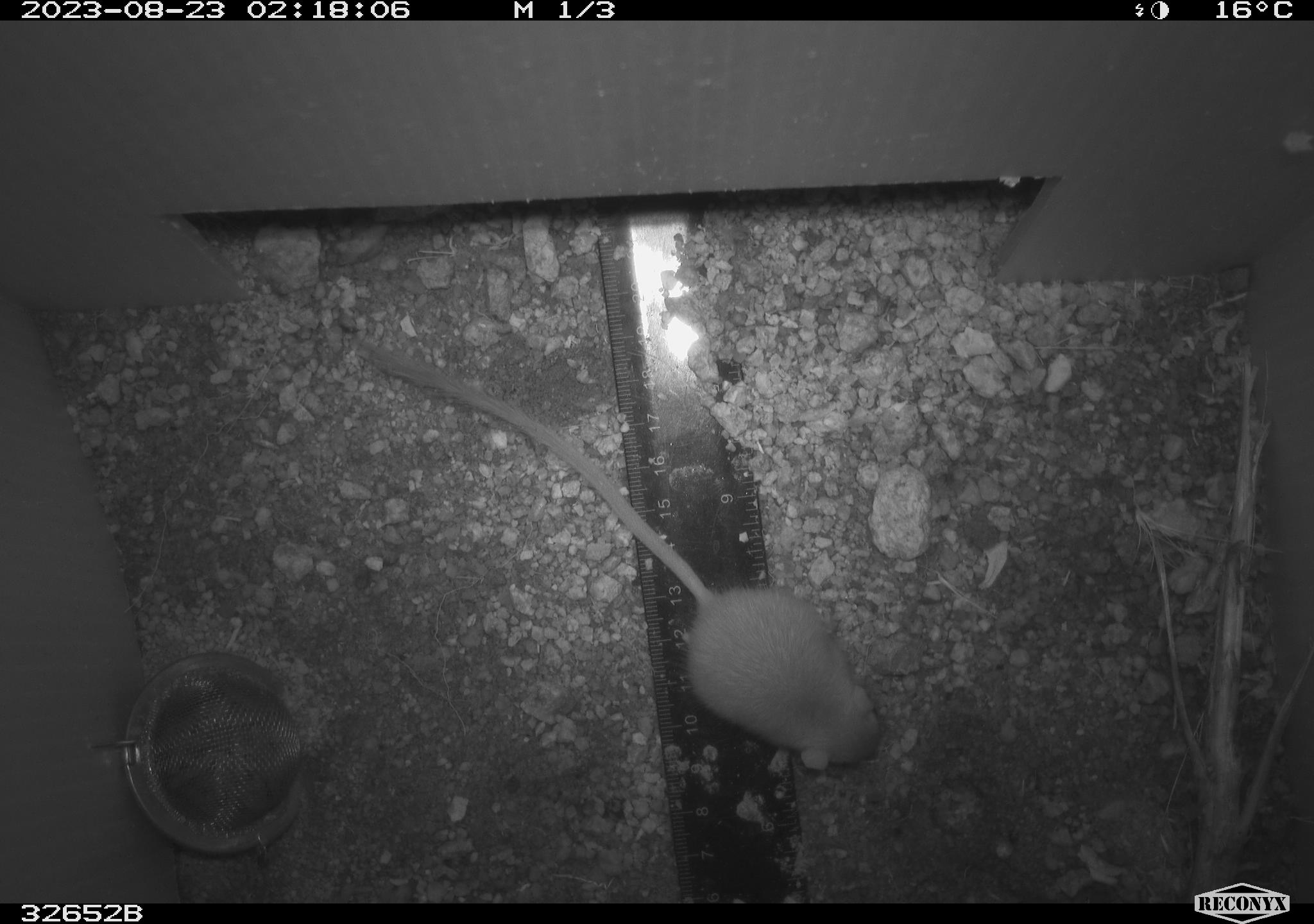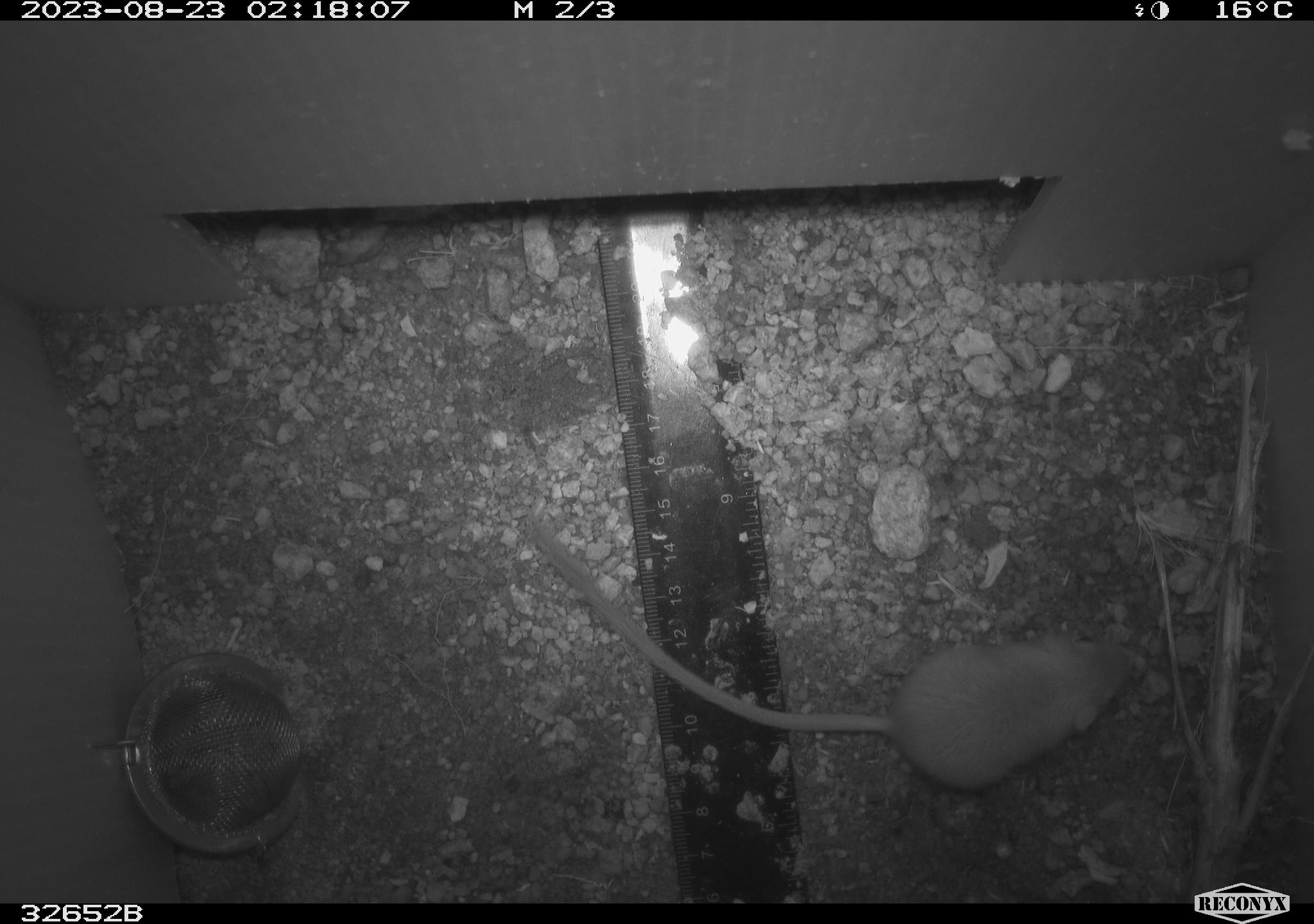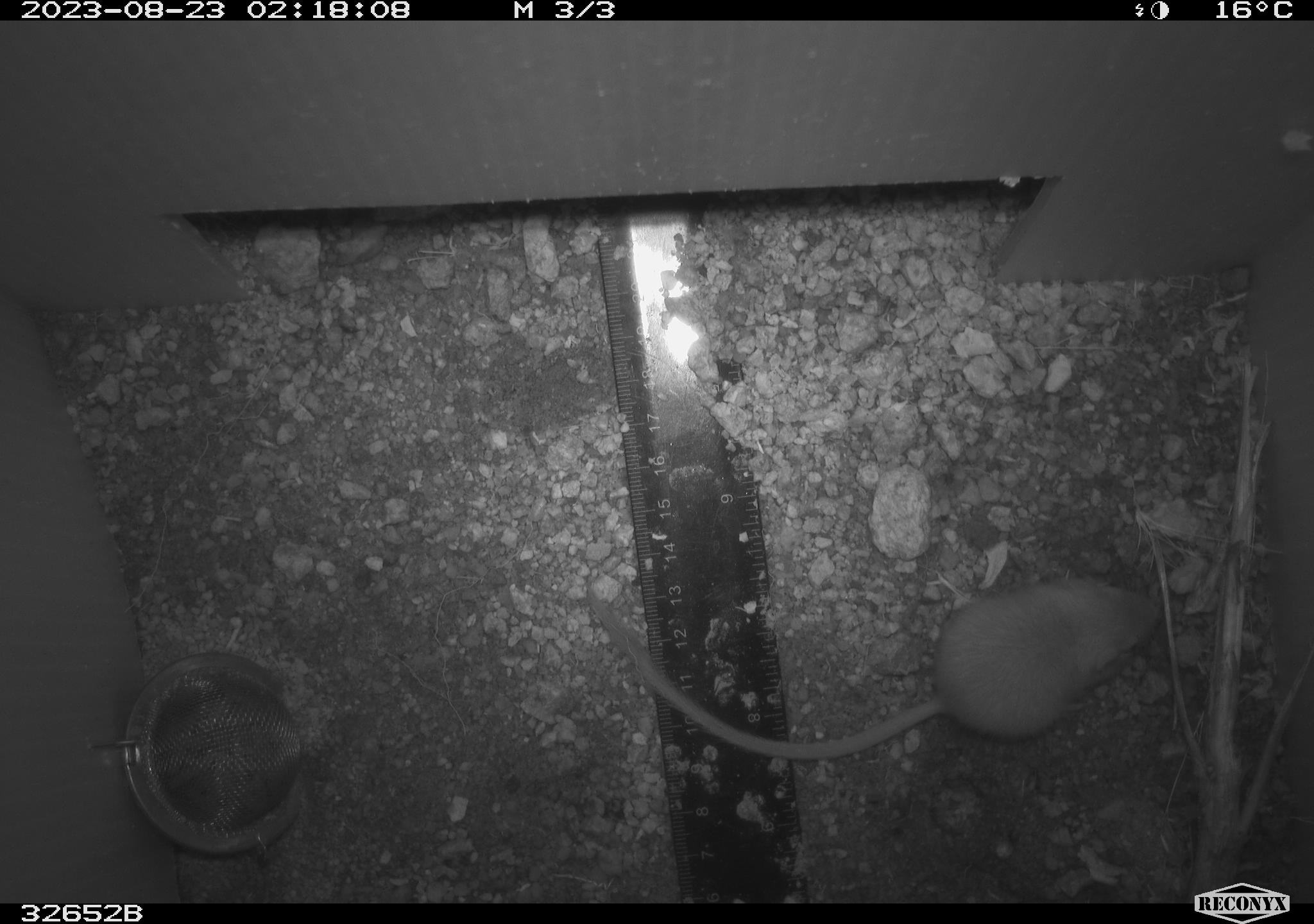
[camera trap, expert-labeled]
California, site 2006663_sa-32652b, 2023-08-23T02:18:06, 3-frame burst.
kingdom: Animalia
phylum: Chordata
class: Mammalia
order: Rodentia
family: Heteromyidae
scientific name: Heteromyidae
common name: kangaroo rats and pocket mice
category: heteromyidae family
Heteromyidae family (kangaroo rats and pocket mice) (Heteromyidae).